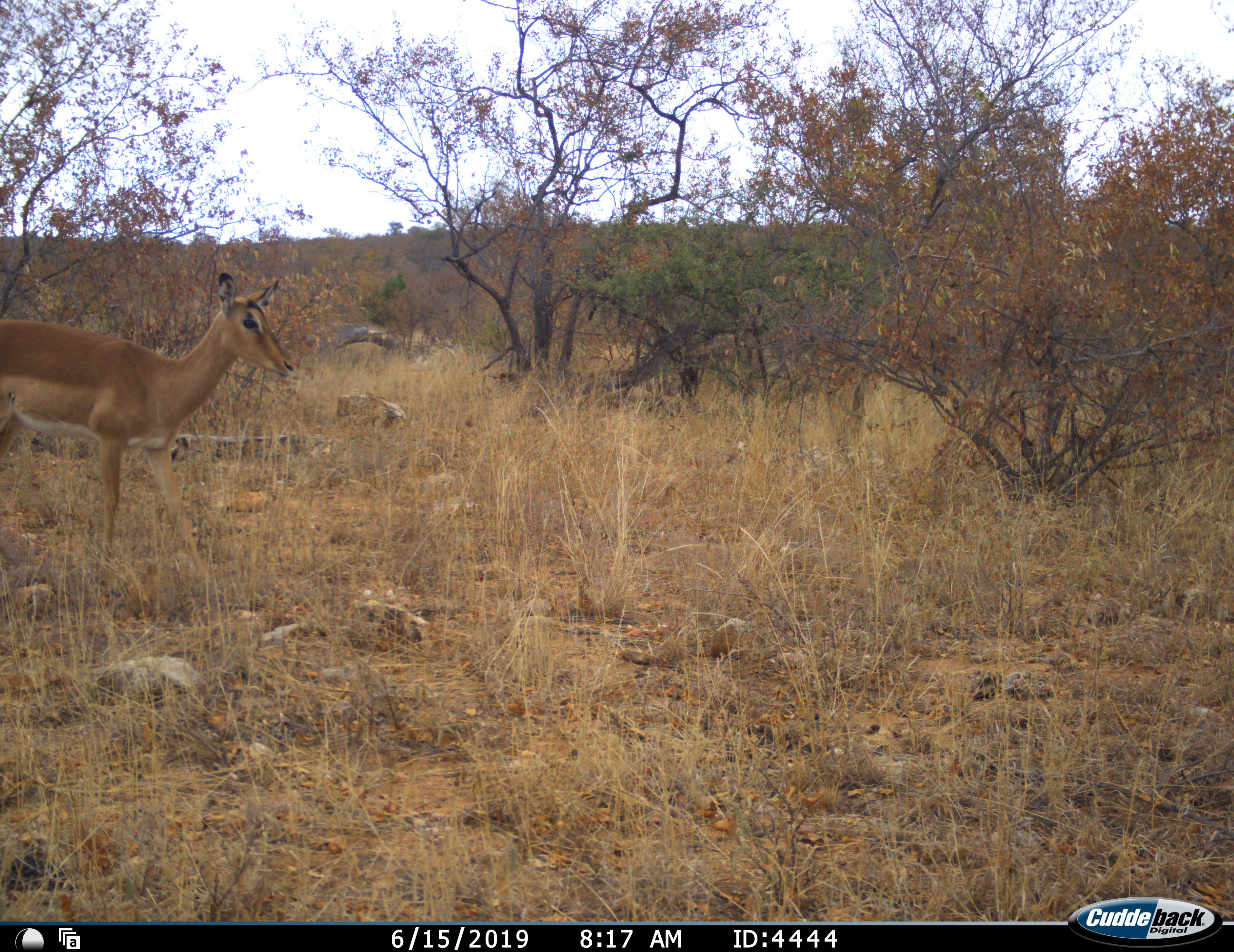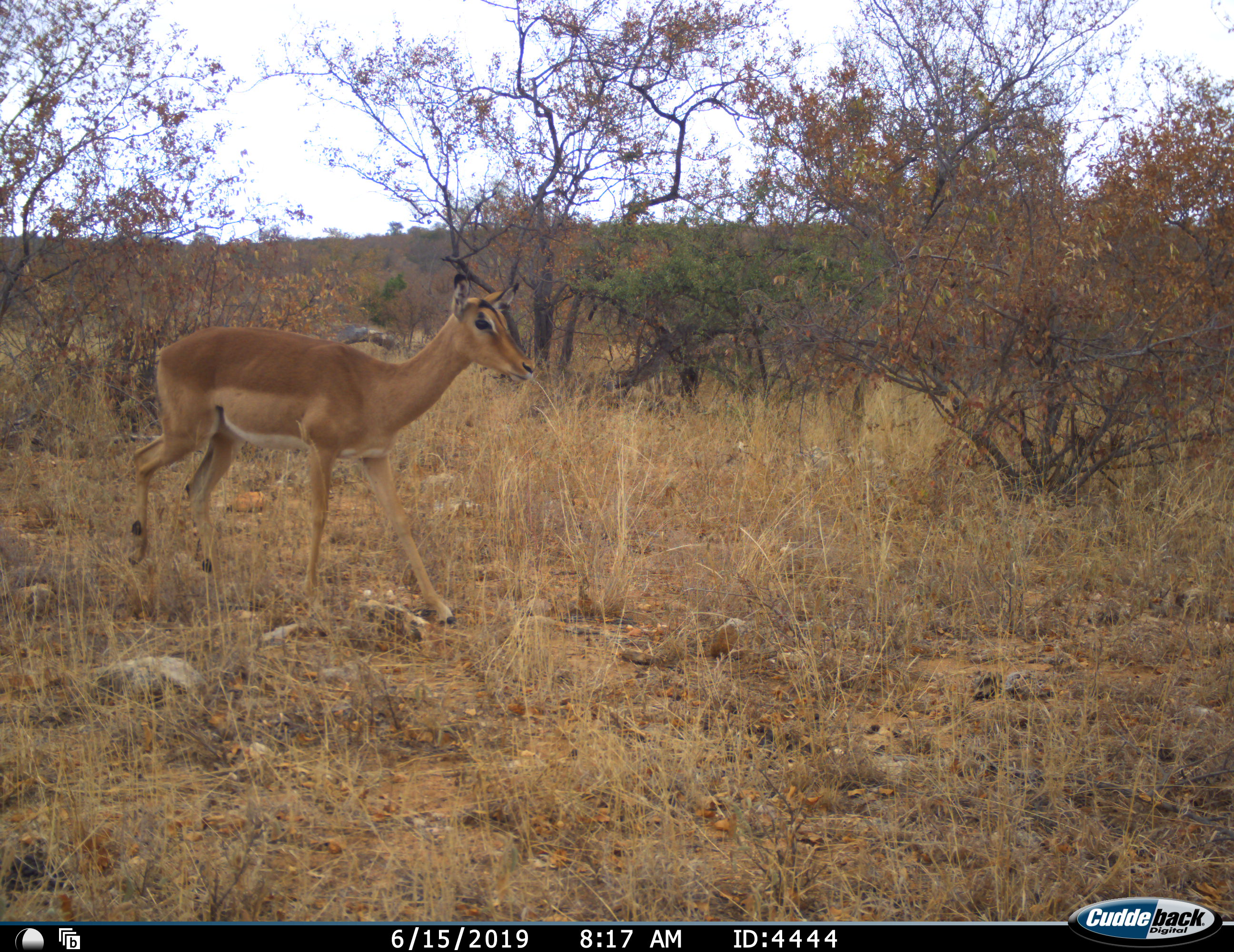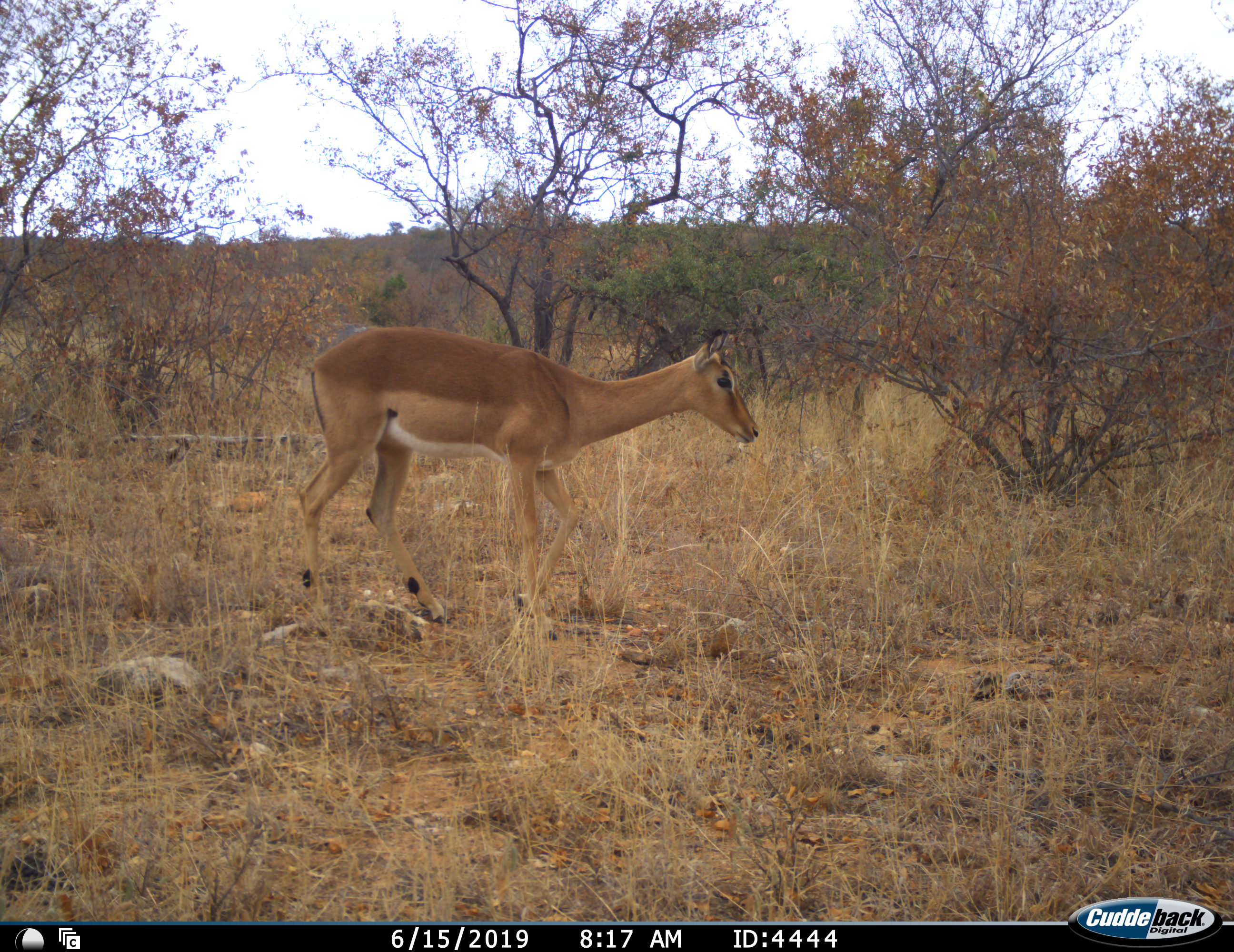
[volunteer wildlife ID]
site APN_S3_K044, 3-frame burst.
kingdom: Animalia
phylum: Chordata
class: Mammalia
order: Artiodactyla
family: Bovidae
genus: Aepyceros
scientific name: Aepyceros melampus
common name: impala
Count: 1.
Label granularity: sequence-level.